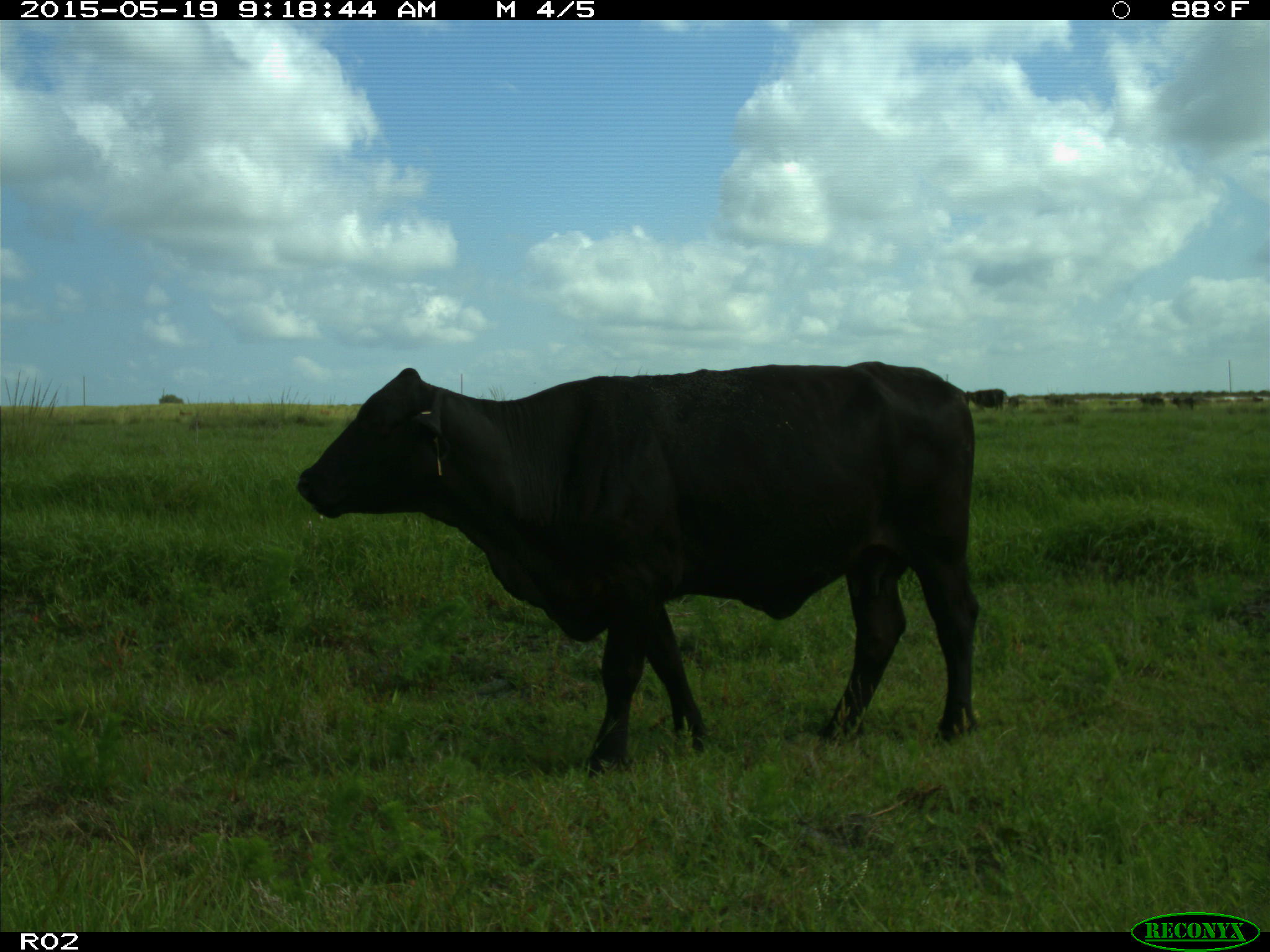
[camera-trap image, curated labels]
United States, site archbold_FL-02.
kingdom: Animalia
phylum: Chordata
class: Mammalia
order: Artiodactyla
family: Bovidae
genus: Bos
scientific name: Bos taurus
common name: domestic cow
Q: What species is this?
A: Bos taurus (domestic cow).